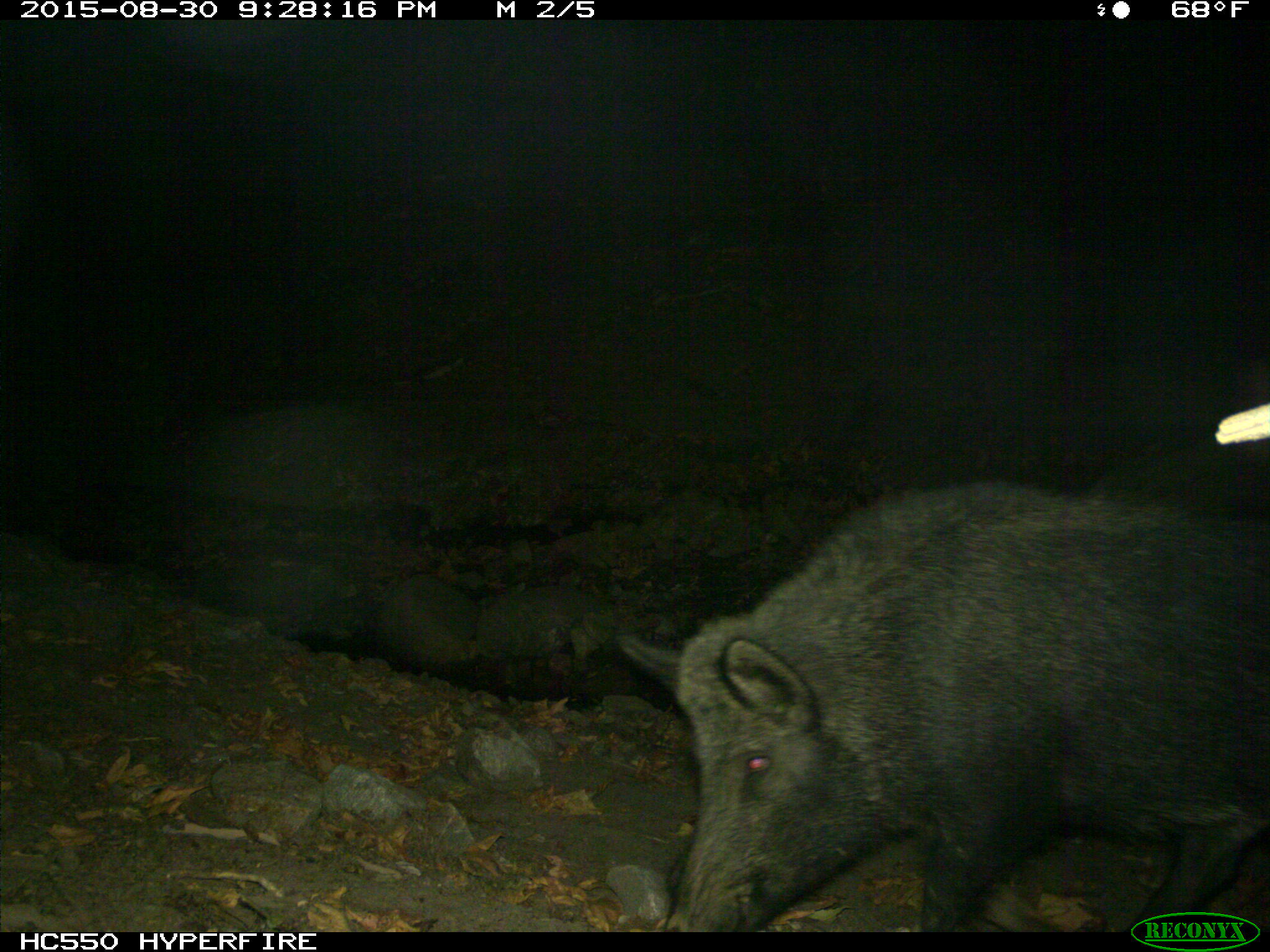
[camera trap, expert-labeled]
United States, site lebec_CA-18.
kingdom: Animalia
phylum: Chordata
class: Mammalia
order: Artiodactyla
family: Suidae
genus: Sus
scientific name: Sus scrofa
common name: wild boar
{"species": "Sus scrofa (wild boar)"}